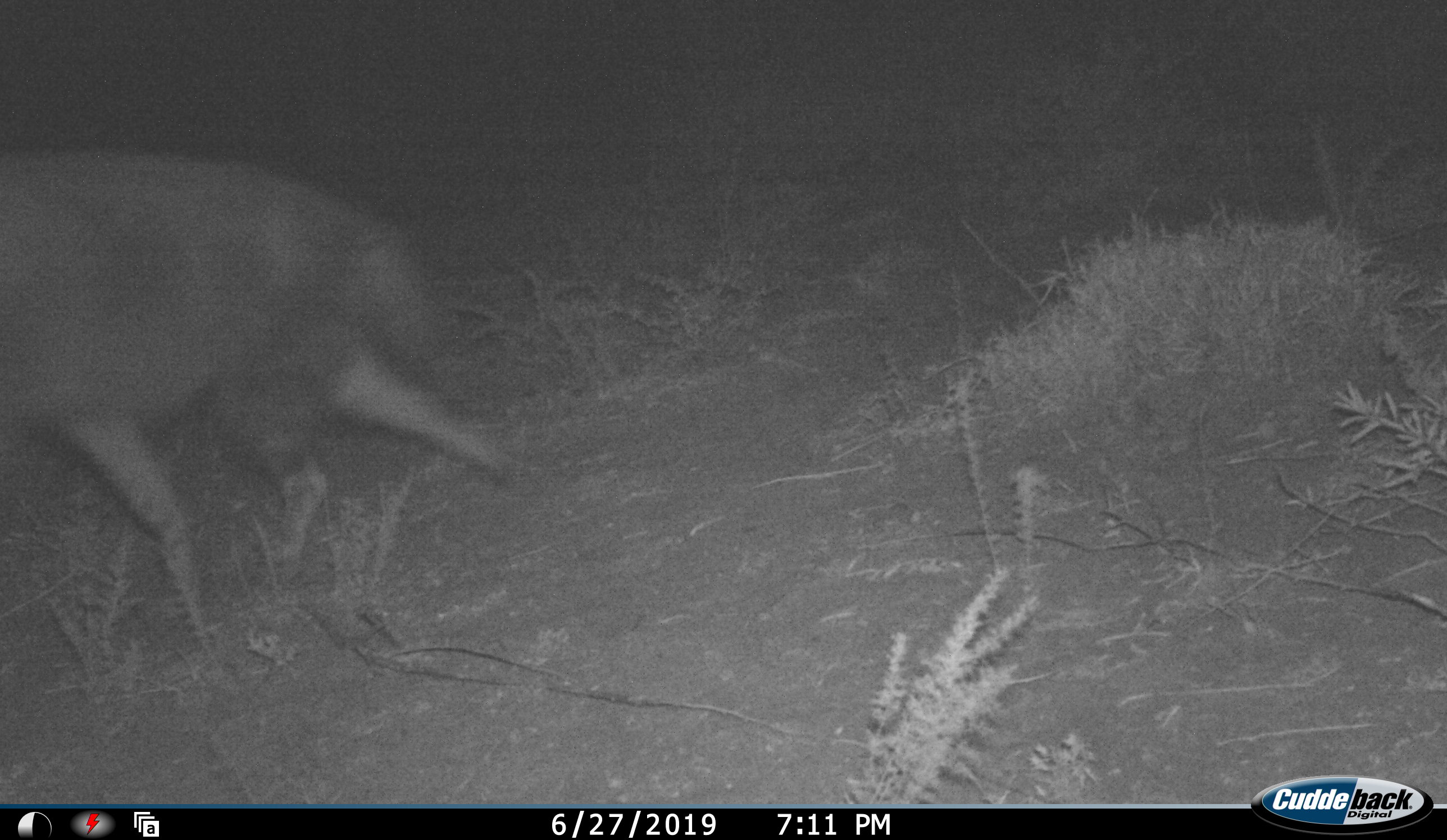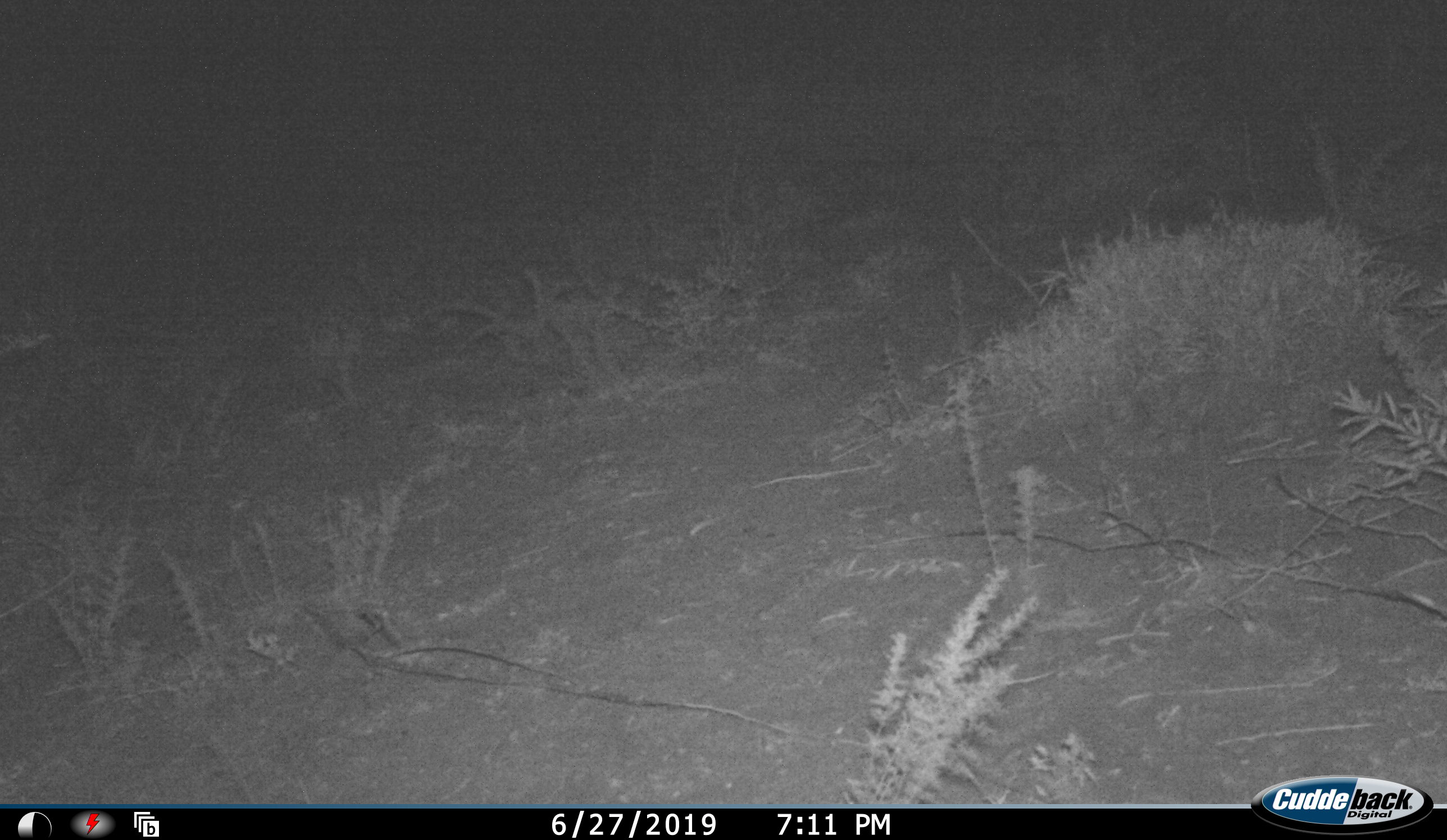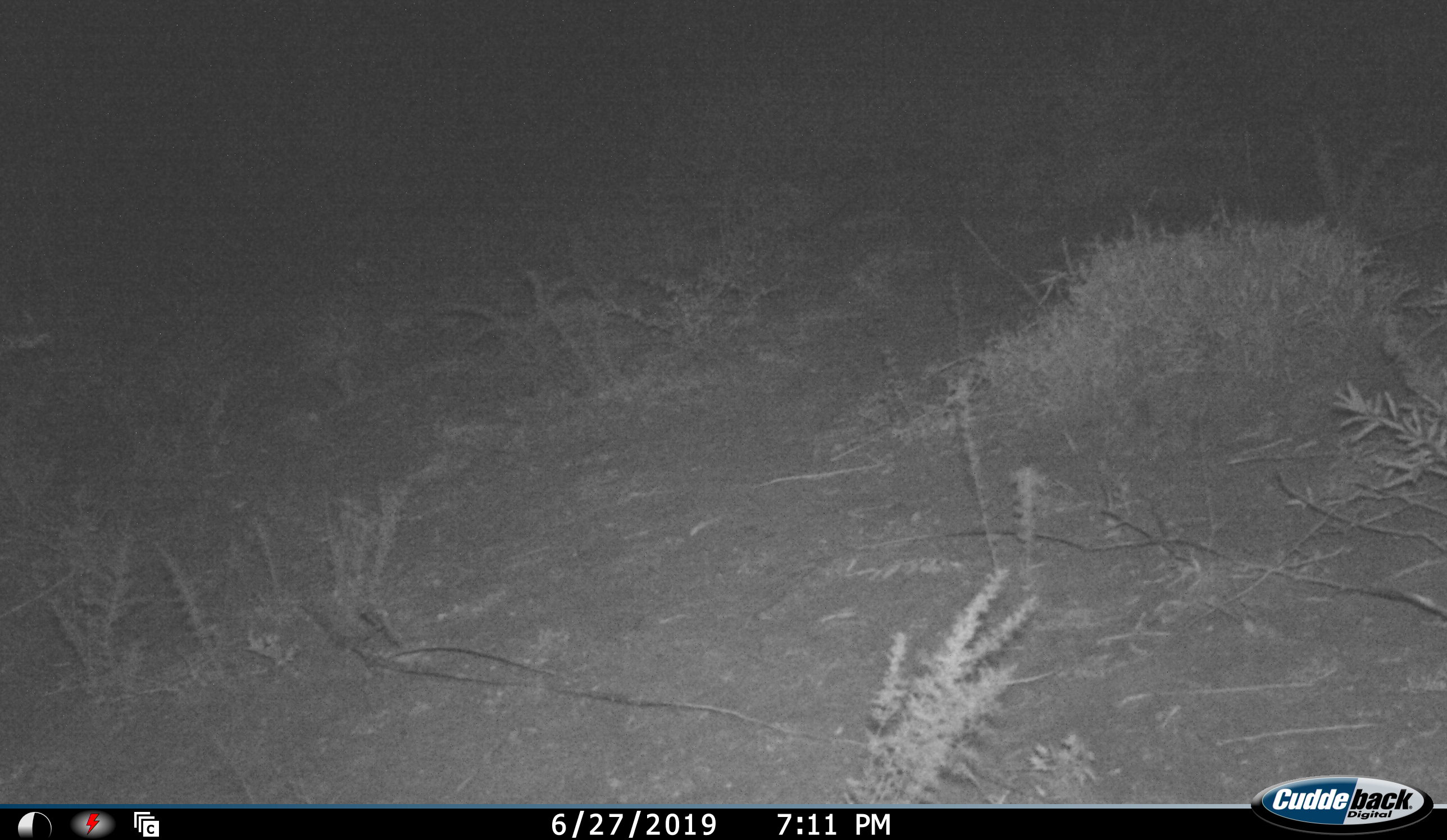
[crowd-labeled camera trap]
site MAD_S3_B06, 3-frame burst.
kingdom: Animalia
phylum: Chordata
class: Mammalia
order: Carnivora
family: Hyaenidae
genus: Parahyaena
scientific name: Parahyaena brunnea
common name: brown hyena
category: hyenabrown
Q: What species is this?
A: Hyenabrown (brown hyena) (Parahyaena brunnea).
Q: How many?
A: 1.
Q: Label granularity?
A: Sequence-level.